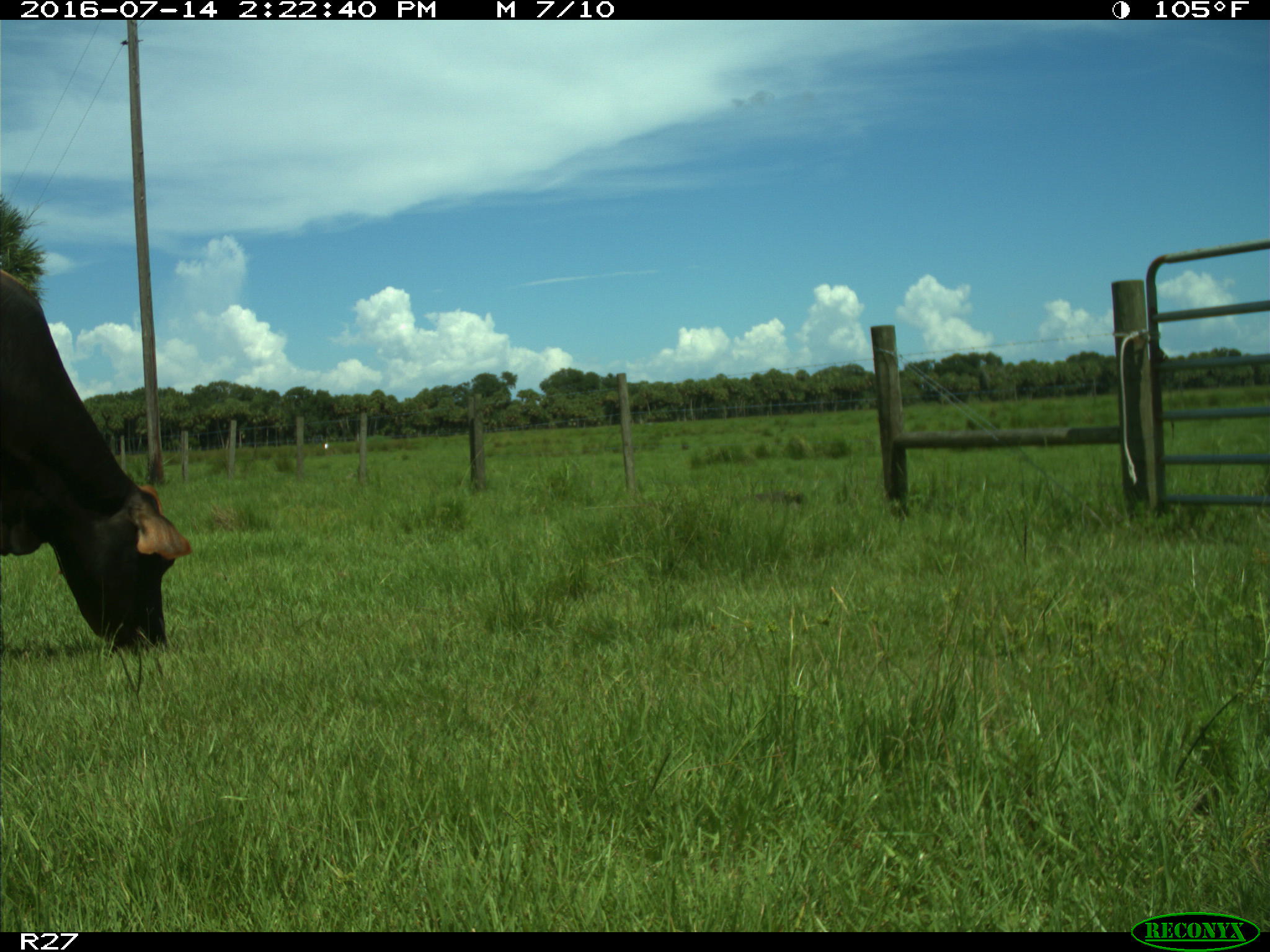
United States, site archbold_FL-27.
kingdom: Animalia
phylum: Chordata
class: Mammalia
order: Artiodactyla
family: Bovidae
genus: Bos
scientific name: Bos taurus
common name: domestic cow